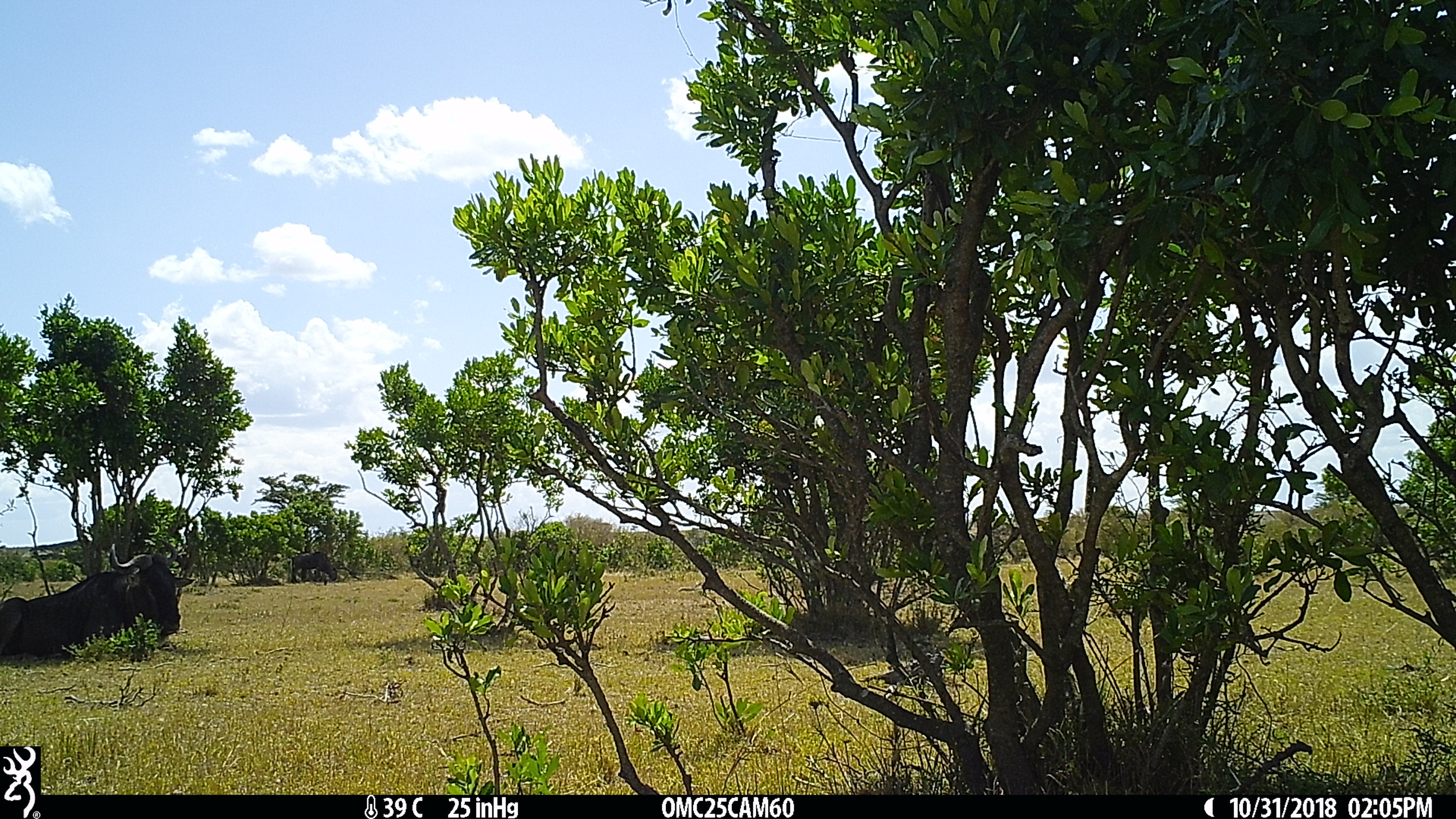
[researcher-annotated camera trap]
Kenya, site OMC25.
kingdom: Animalia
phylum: Chordata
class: Mammalia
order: Artiodactyla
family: Bovidae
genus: Connochaetes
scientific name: Connochaetes taurinus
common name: blue wildebeest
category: wildebeest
Wildebeest (blue wildebeest) (Connochaetes taurinus).